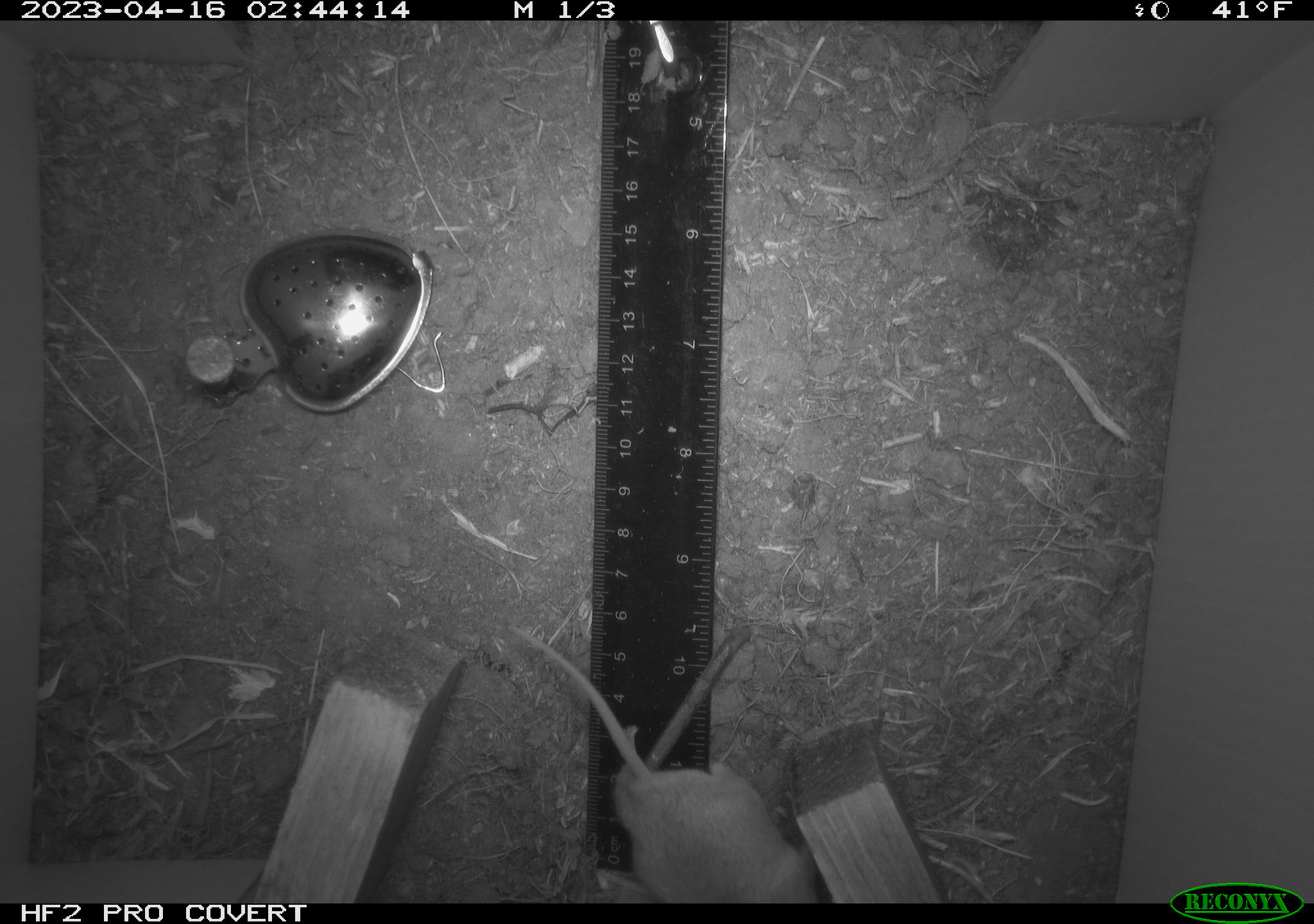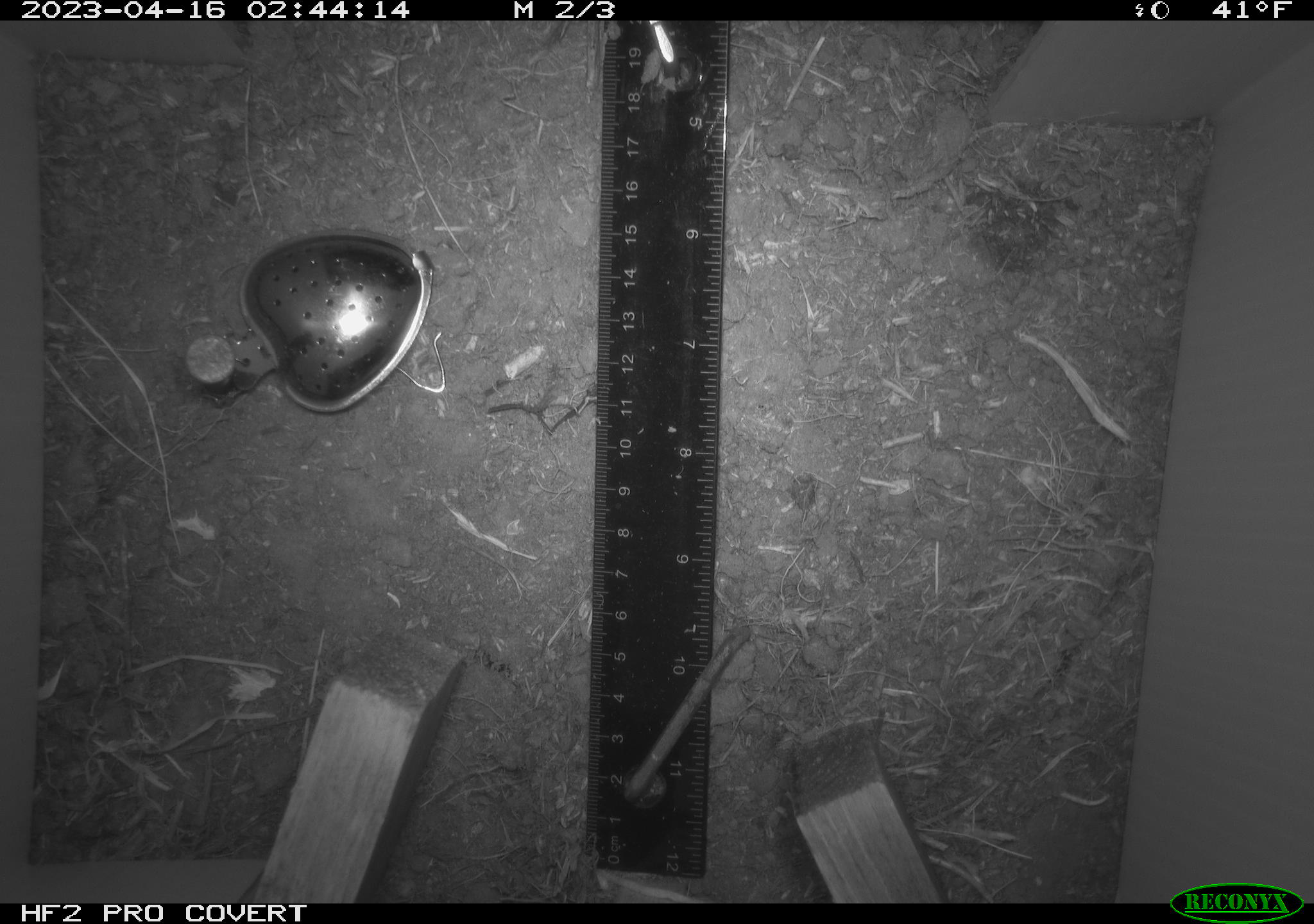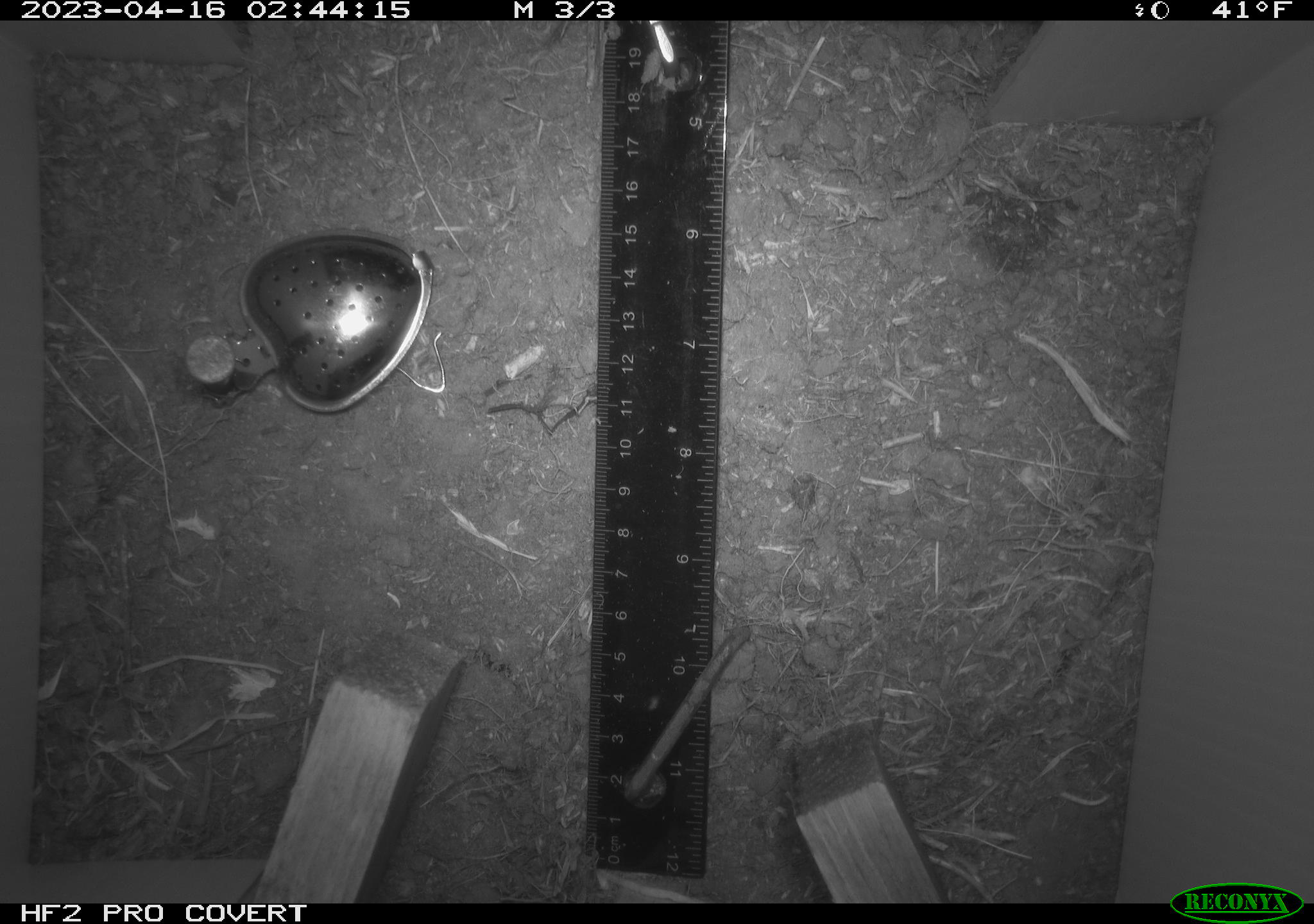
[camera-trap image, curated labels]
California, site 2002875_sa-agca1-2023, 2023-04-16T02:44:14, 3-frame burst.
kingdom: Animalia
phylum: Chordata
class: Mammalia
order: Rodentia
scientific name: Rodentia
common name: mouse species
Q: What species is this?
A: Mouse species (Rodentia).